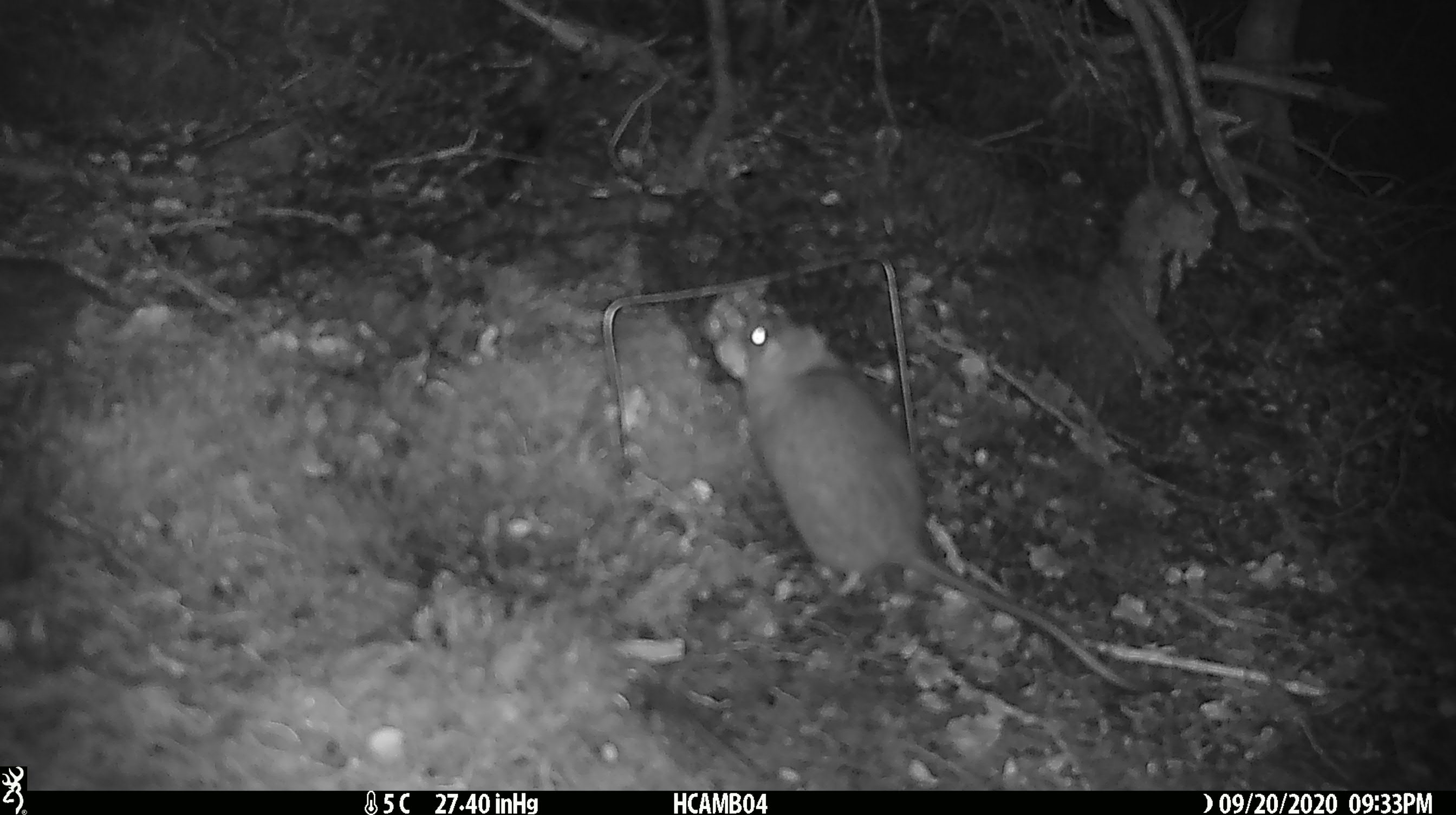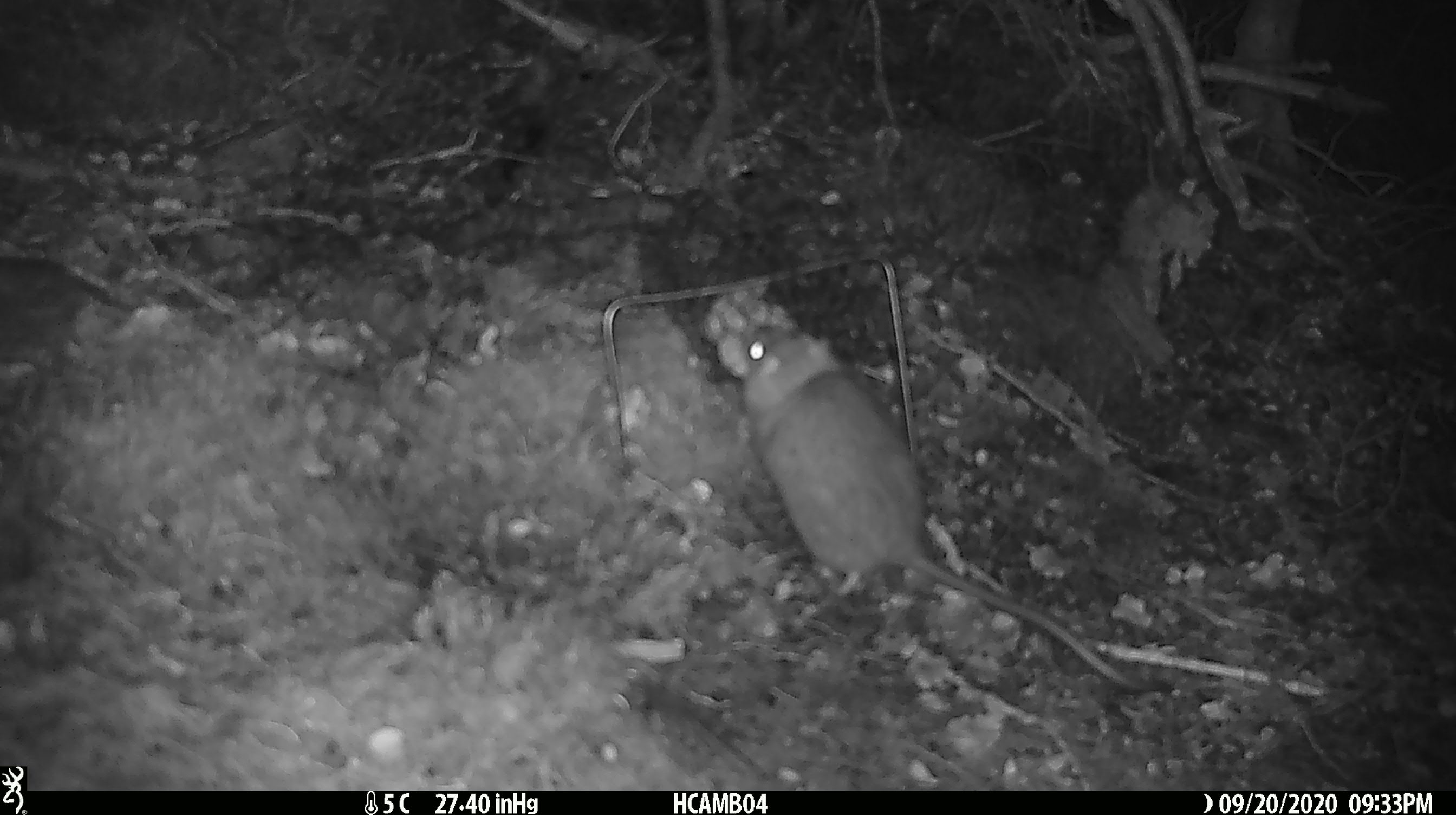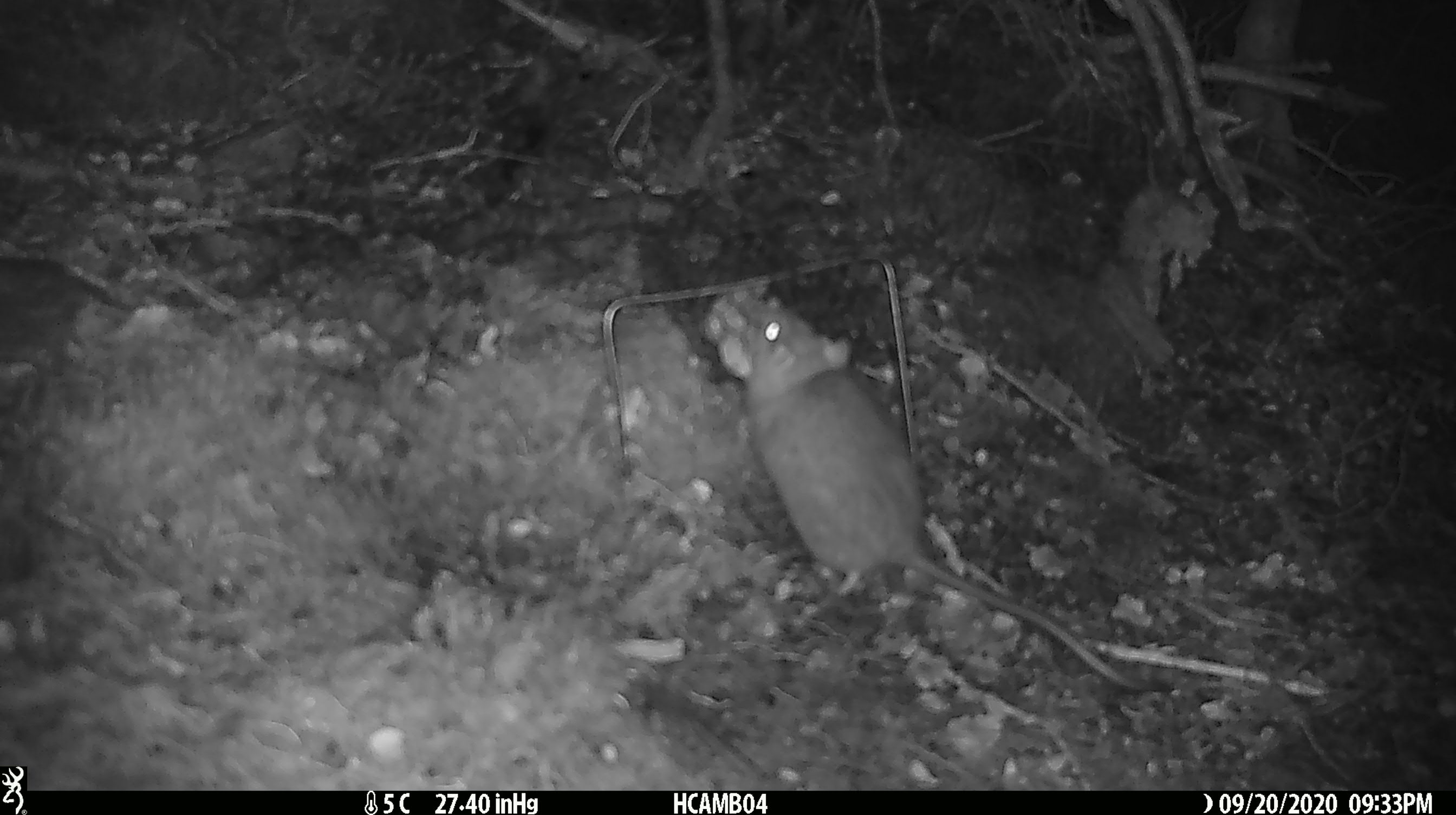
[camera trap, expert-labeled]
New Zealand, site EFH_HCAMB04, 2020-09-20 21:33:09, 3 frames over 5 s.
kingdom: Animalia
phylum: Chordata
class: Mammalia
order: Rodentia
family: Muridae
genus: Rattus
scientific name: Rattus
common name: rat